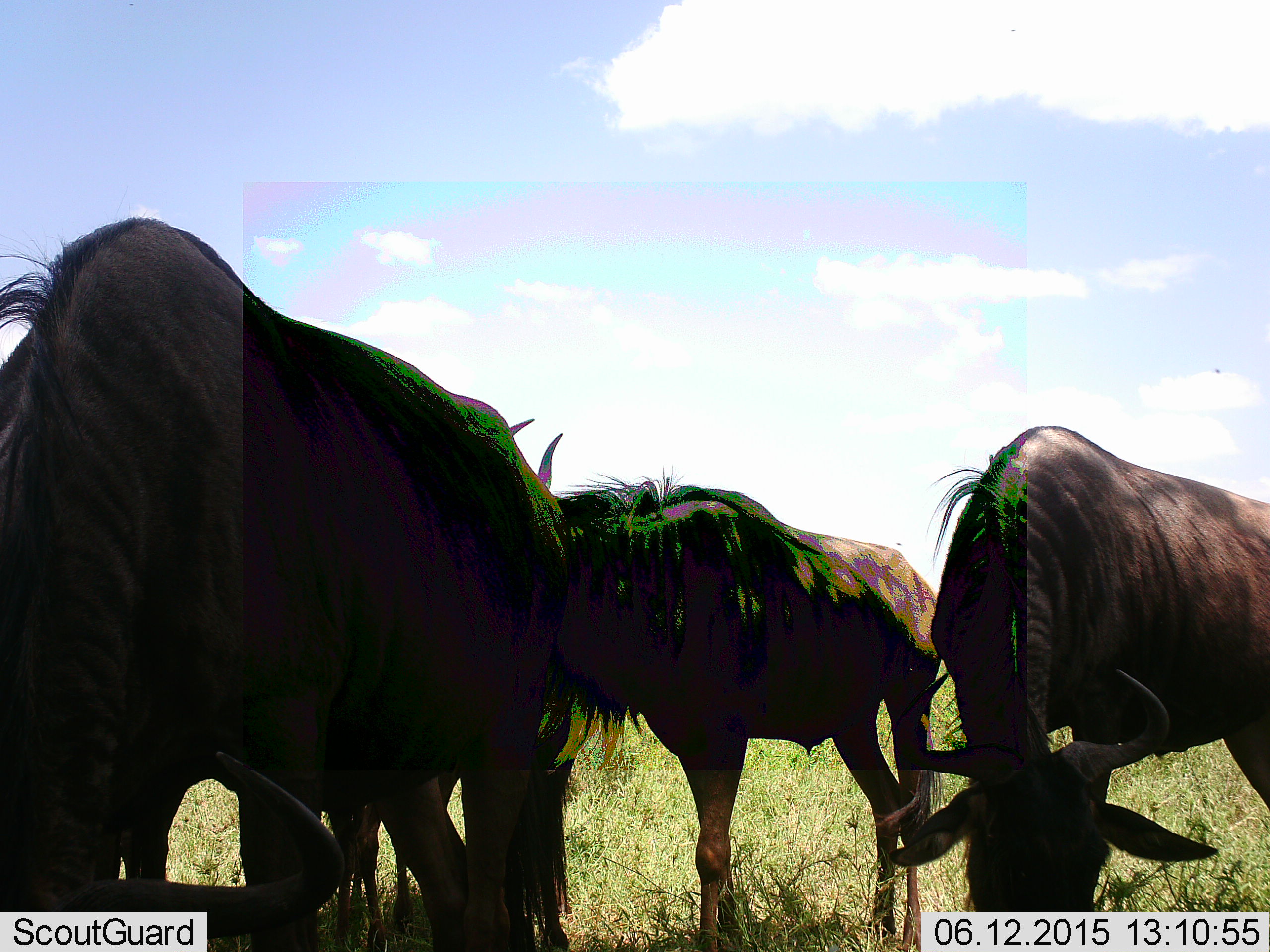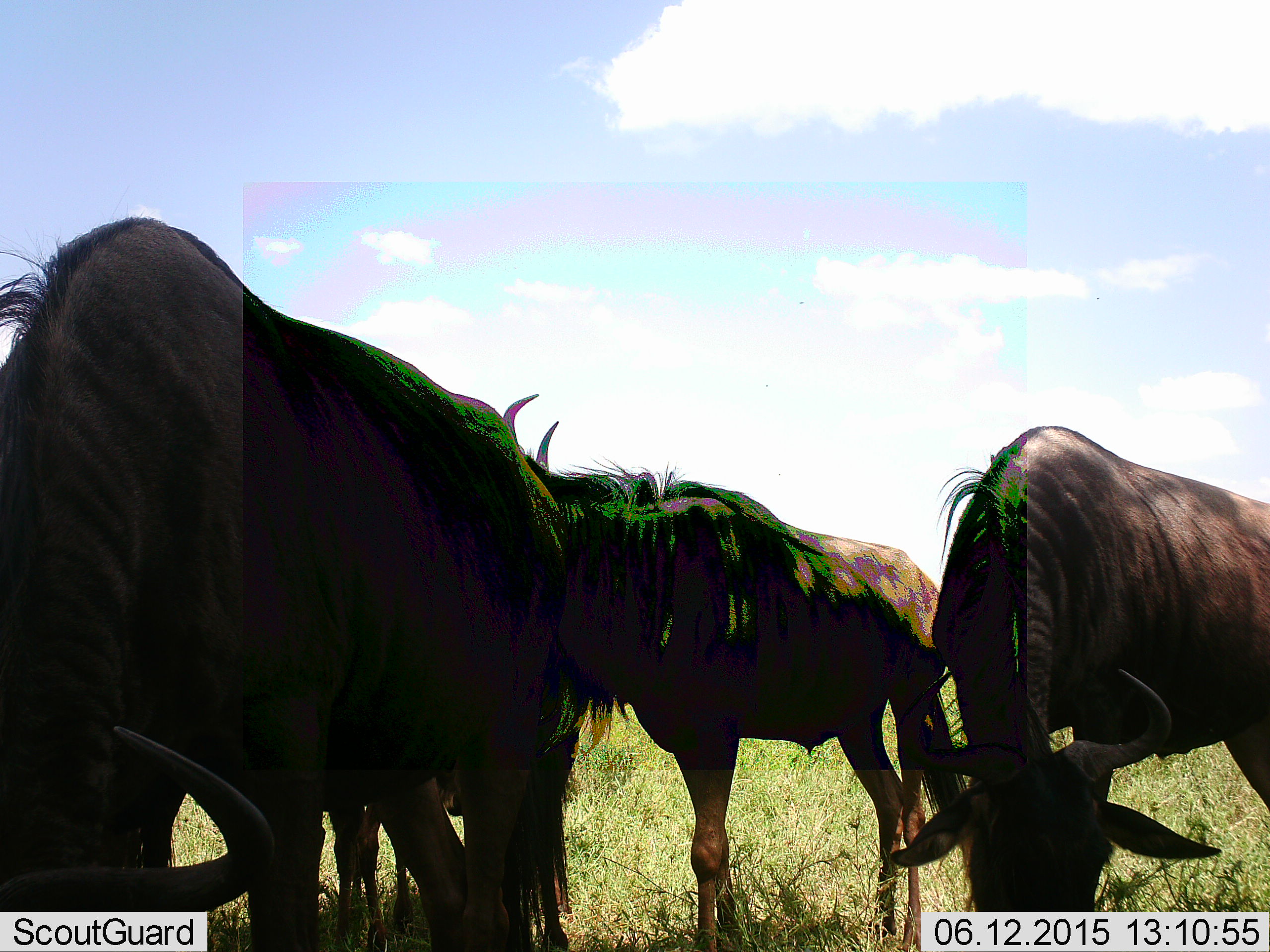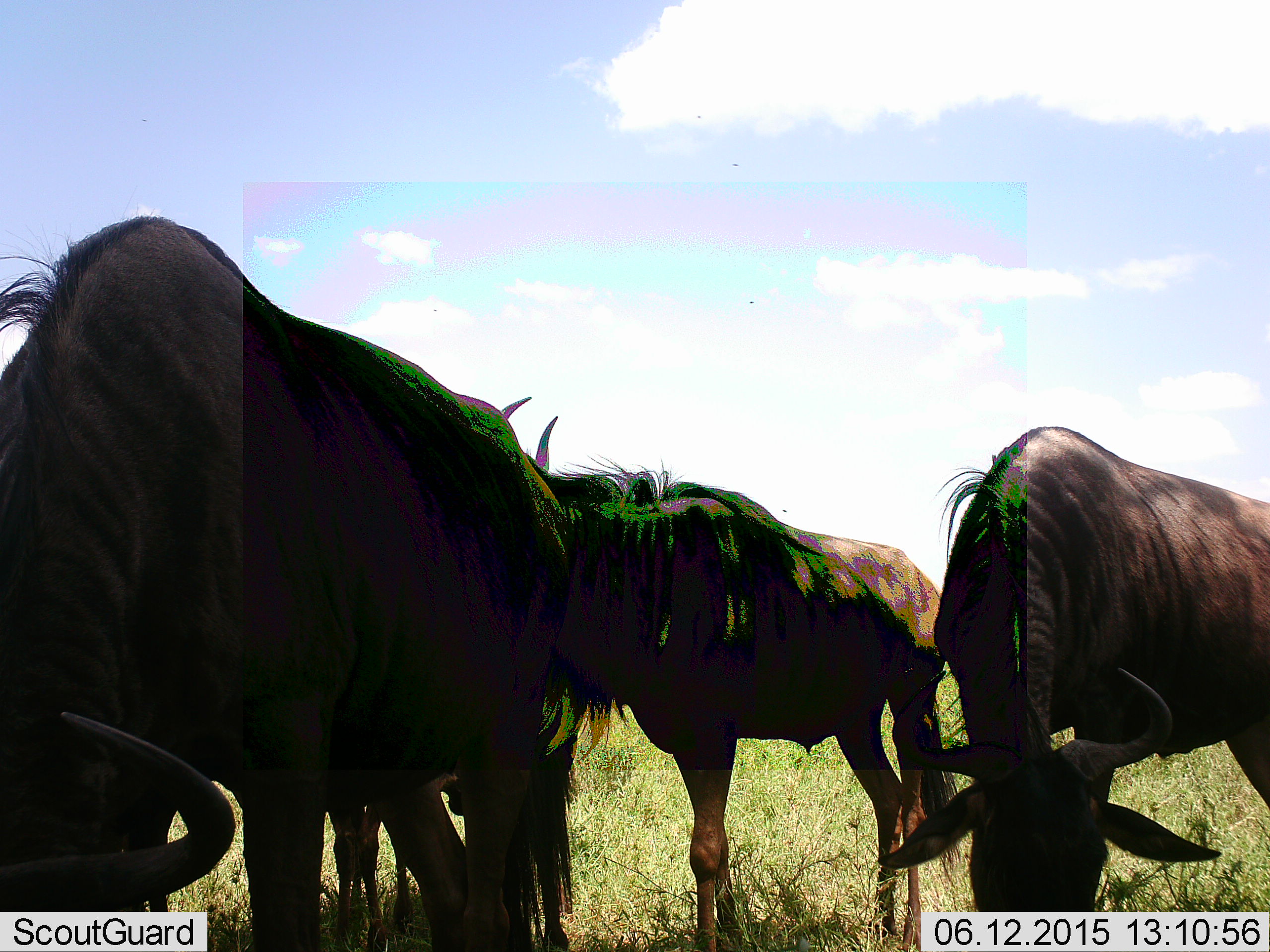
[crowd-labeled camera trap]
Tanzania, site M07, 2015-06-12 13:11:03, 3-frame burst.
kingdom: Animalia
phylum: Chordata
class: Mammalia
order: Artiodactyla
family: Bovidae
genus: Connochaetes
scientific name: Connochaetes taurinus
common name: blue wildebeest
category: wildebeest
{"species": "wildebeest (blue wildebeest) (Connochaetes taurinus)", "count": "4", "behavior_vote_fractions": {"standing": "70%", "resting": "0%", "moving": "0%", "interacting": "0%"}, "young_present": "10%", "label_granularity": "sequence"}